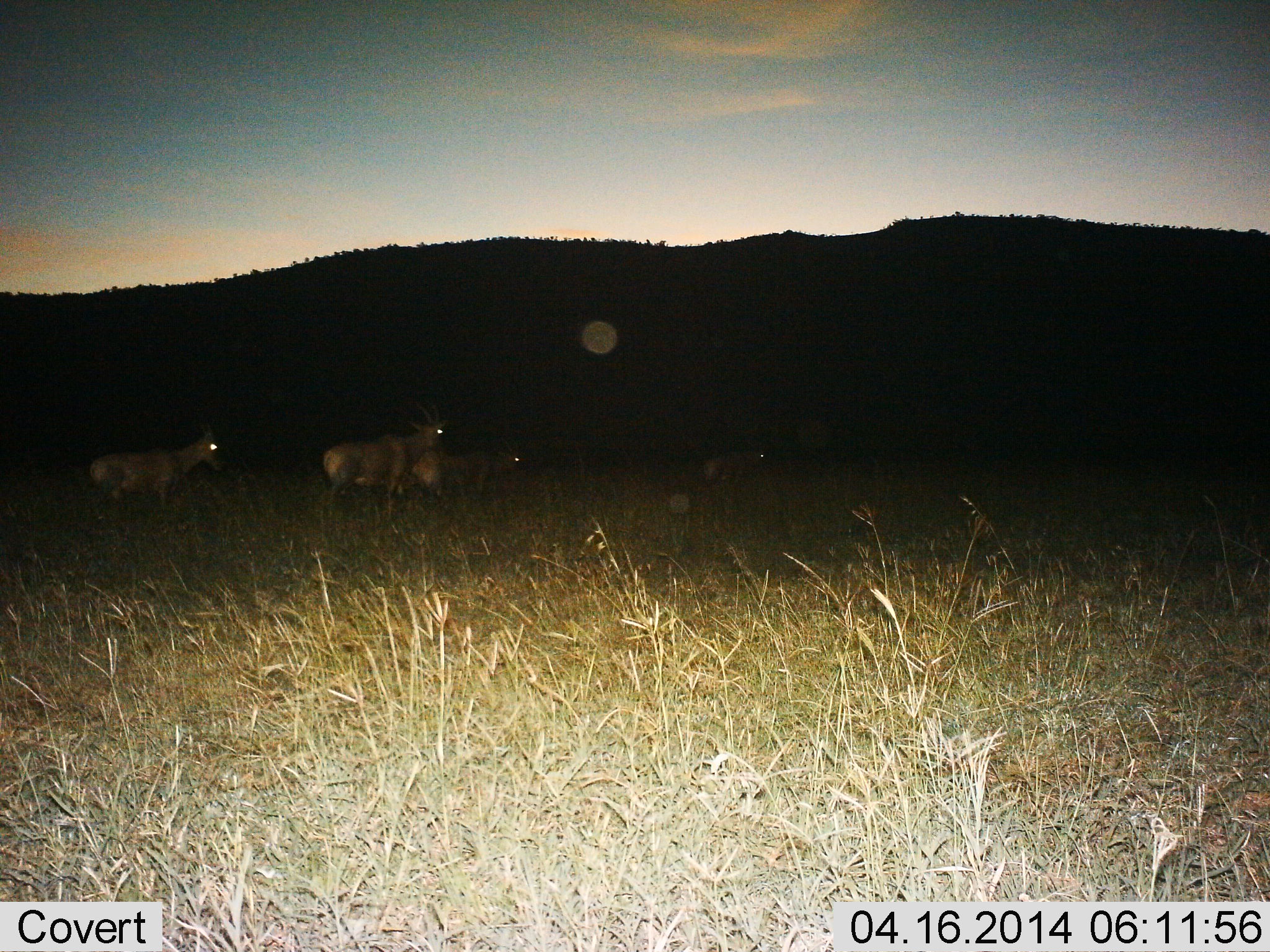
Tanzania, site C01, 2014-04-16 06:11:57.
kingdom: Animalia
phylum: Chordata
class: Mammalia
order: Artiodactyla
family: Bovidae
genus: Damaliscus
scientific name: Damaliscus lunatus jimela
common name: topi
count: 4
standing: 40%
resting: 0%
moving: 70%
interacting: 0%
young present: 0%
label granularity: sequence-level